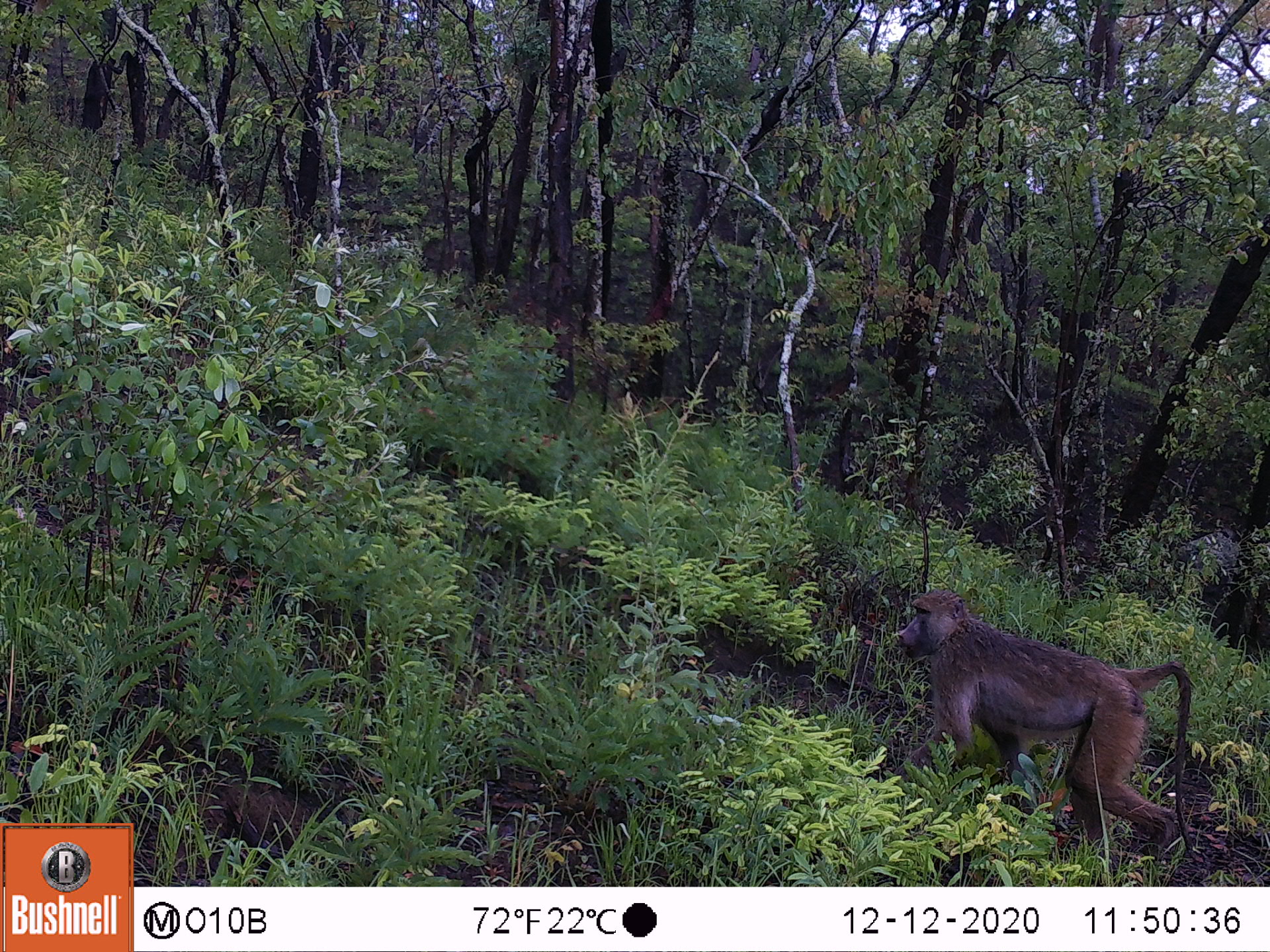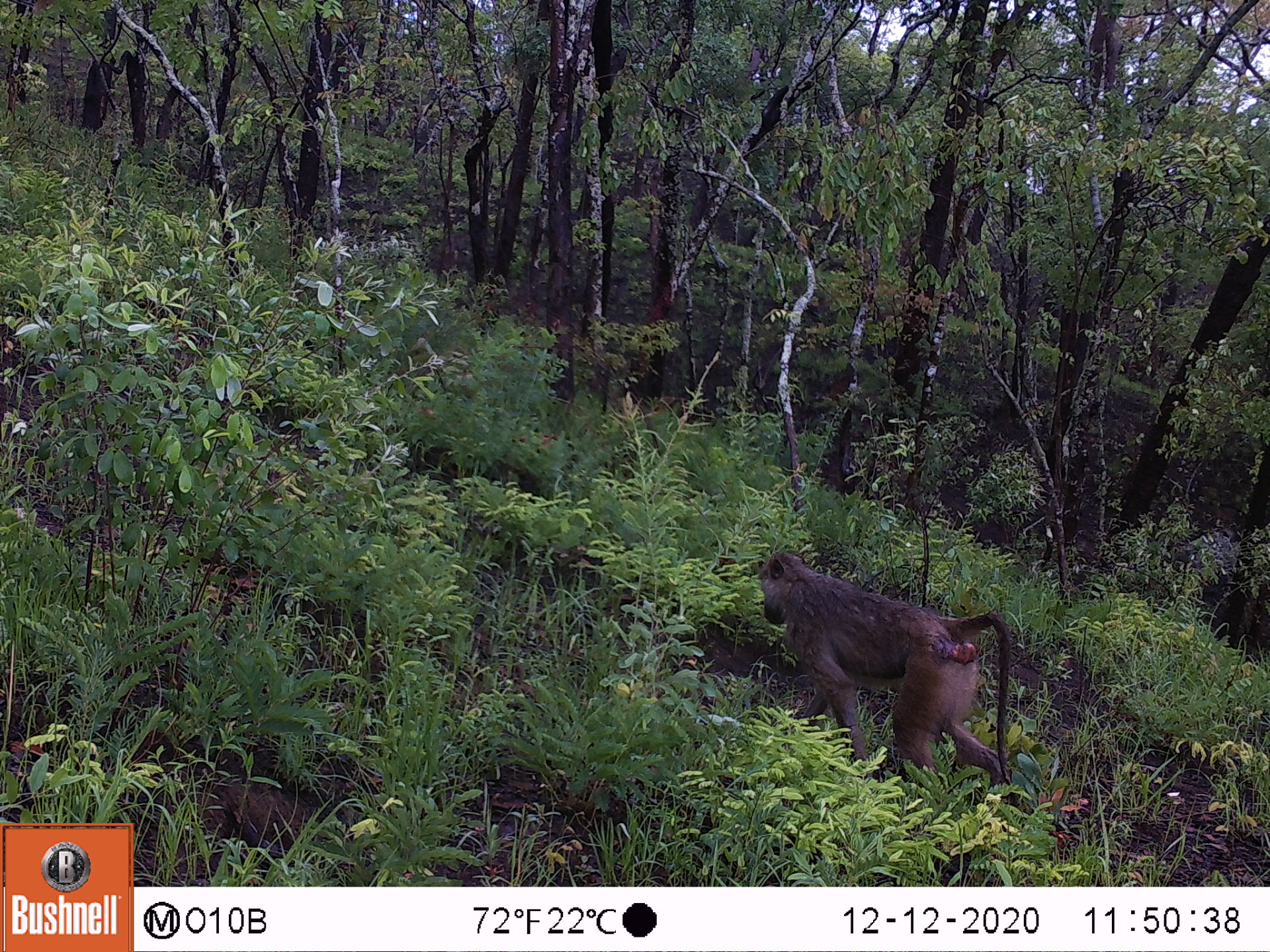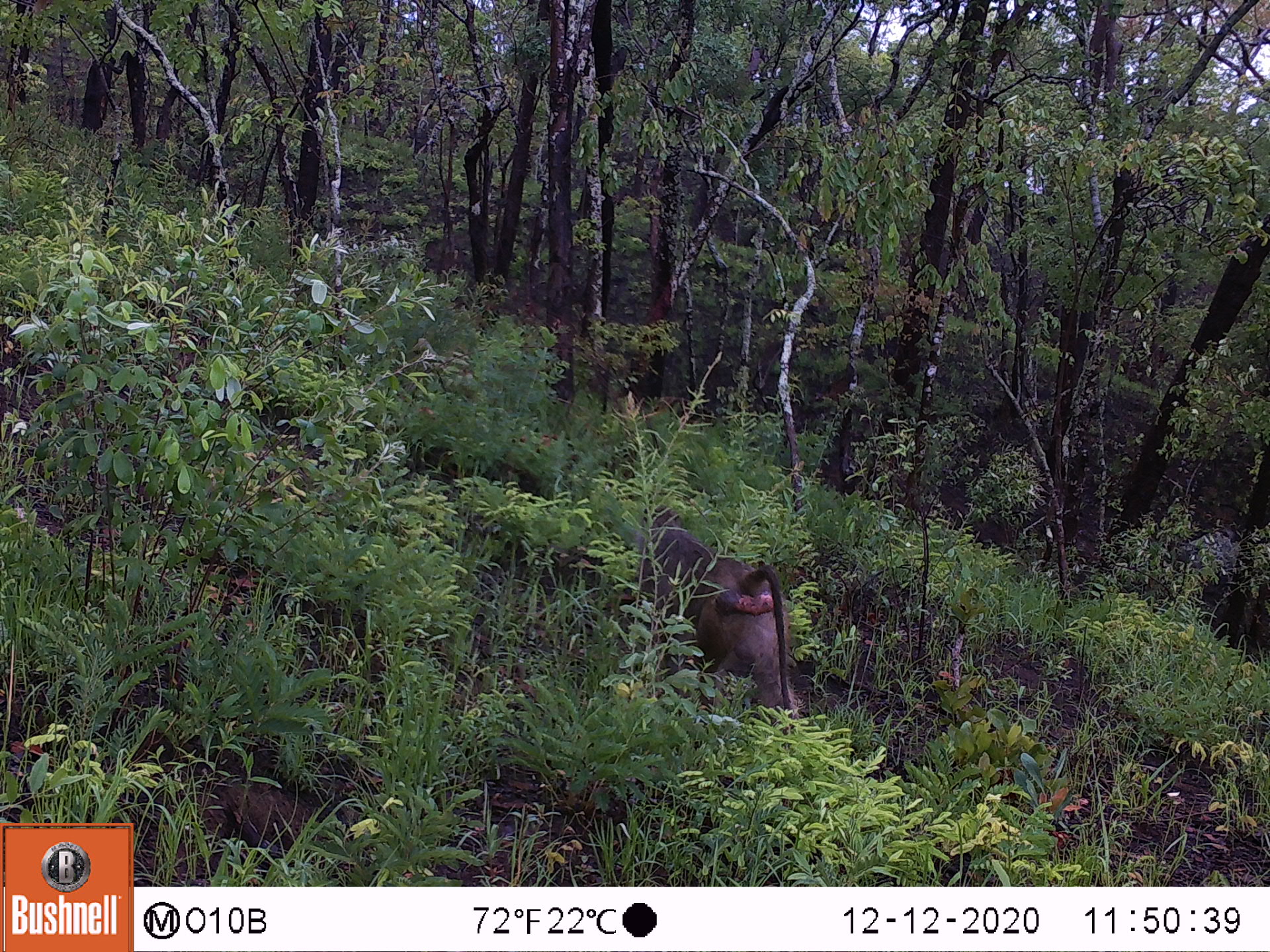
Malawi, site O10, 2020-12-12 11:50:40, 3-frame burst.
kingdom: Animalia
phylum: Chordata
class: Mammalia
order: Primates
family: Cercopithecidae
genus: Papio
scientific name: Papio cynocephalus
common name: yellow baboon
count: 1